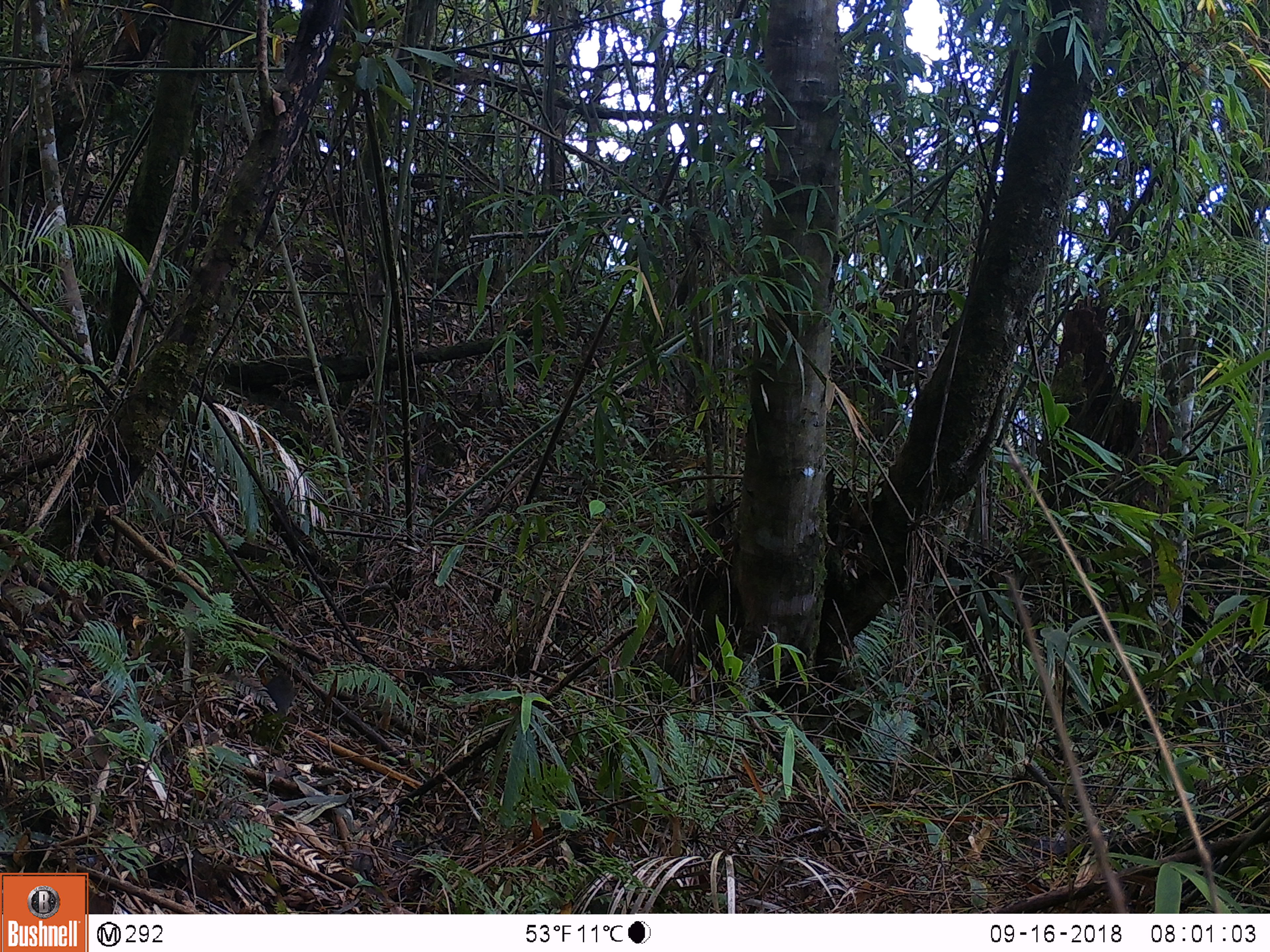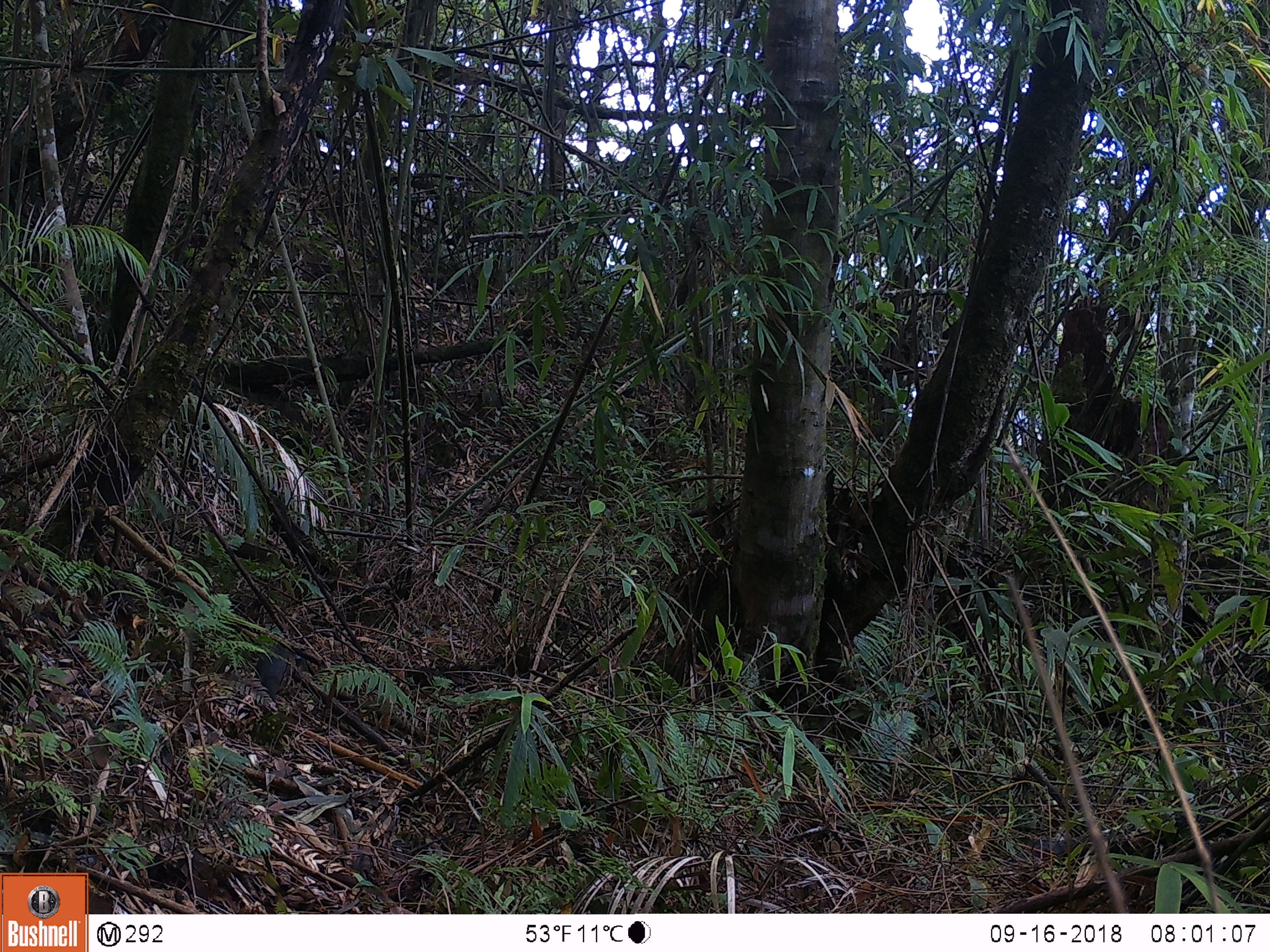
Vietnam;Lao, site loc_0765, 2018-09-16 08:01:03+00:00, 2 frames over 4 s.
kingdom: Animalia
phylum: Chordata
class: Mammalia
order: Rodentia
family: Sciuridae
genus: Sciurus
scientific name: Sciurus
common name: squirrel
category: unidentified squirrel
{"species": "unidentified squirrel (squirrel) (Sciurus)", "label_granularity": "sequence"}